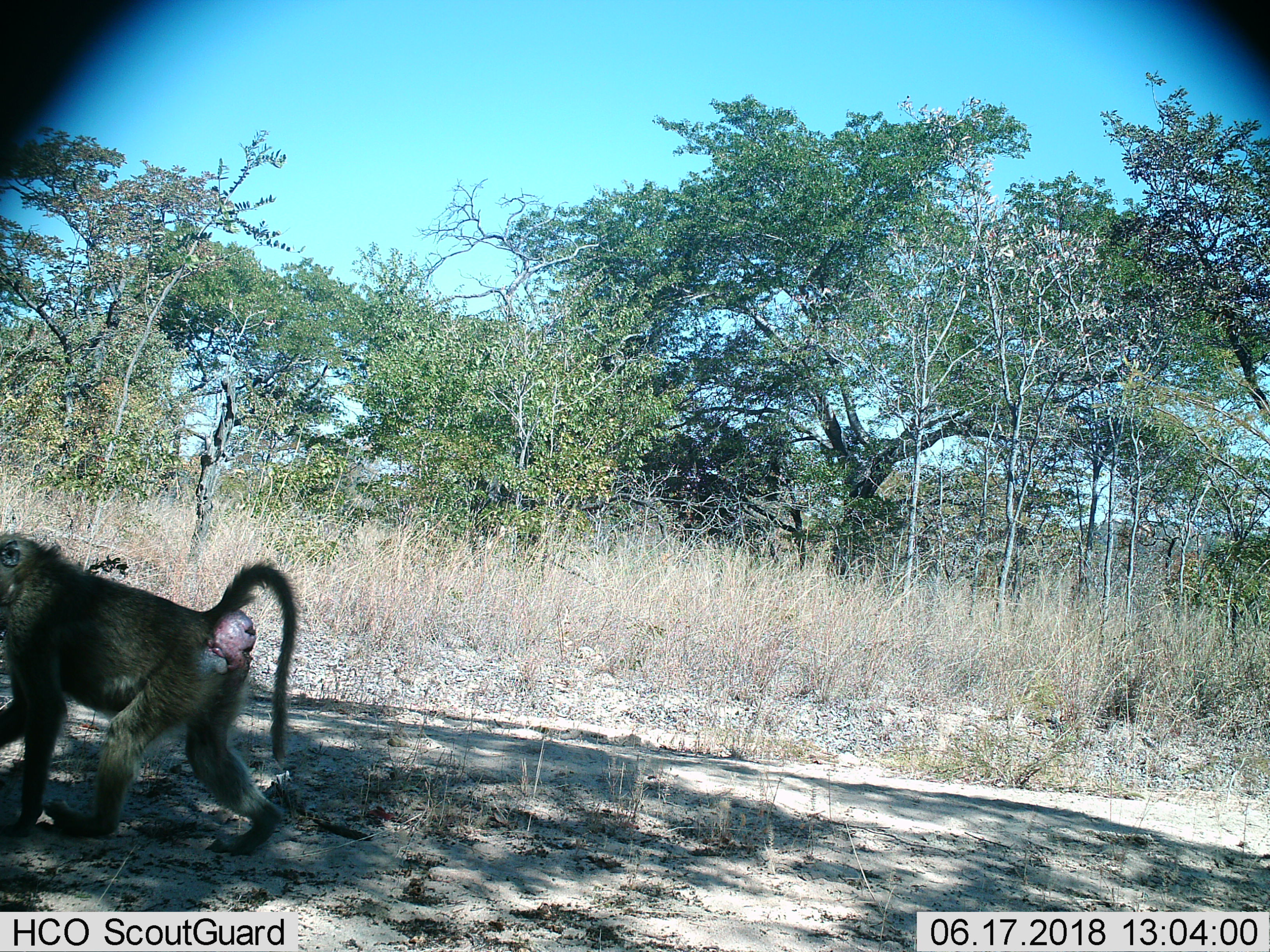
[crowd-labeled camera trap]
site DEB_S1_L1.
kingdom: Animalia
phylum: Chordata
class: Mammalia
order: Primates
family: Cercopithecidae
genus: Papio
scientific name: Papio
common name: baboon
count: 1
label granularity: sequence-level